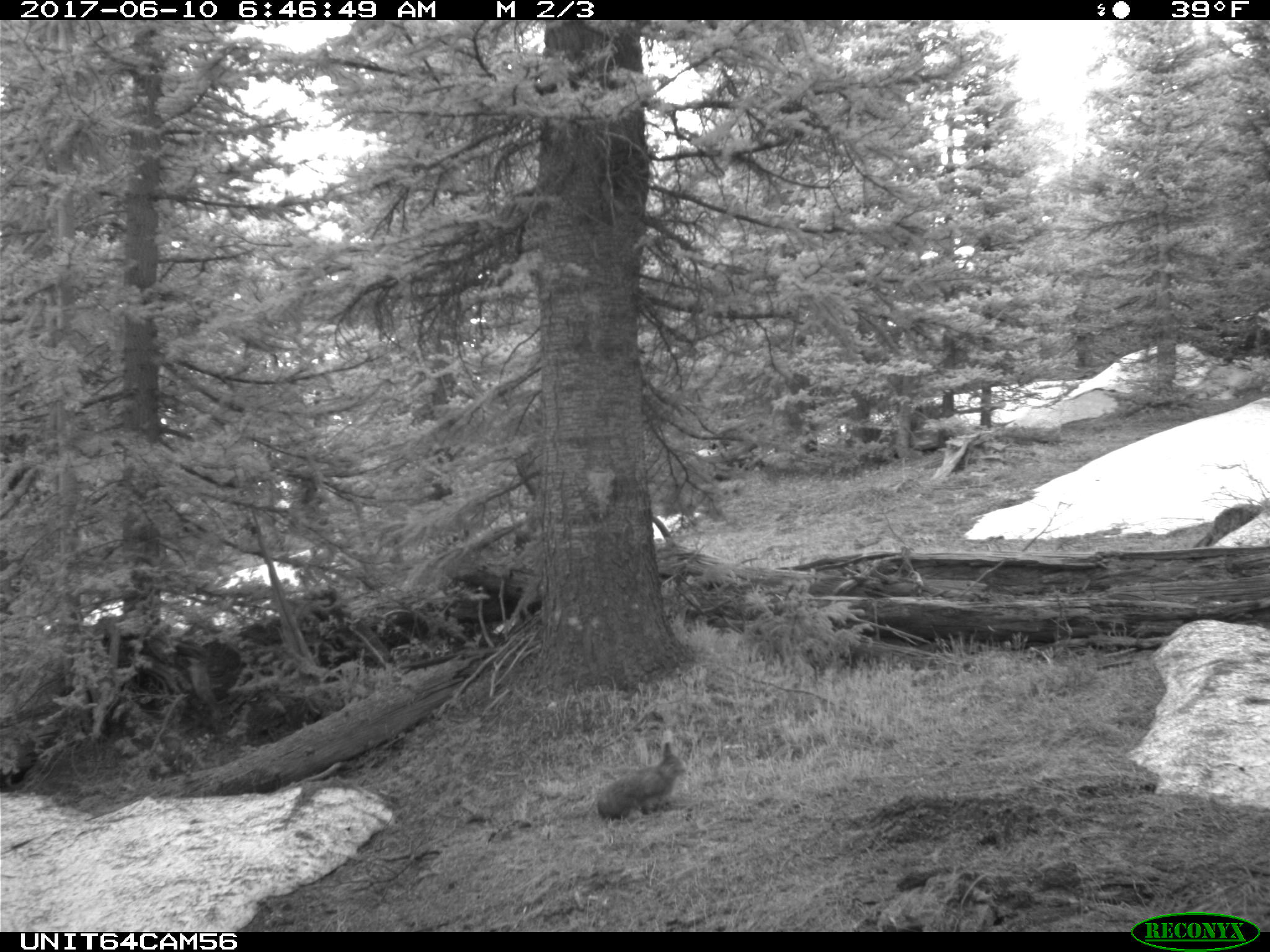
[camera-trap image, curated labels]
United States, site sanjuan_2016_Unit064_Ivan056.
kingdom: Animalia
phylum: Chordata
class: Mammalia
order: Lagomorpha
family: Leporidae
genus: Lepus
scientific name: Lepus americanus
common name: snowshoe hare